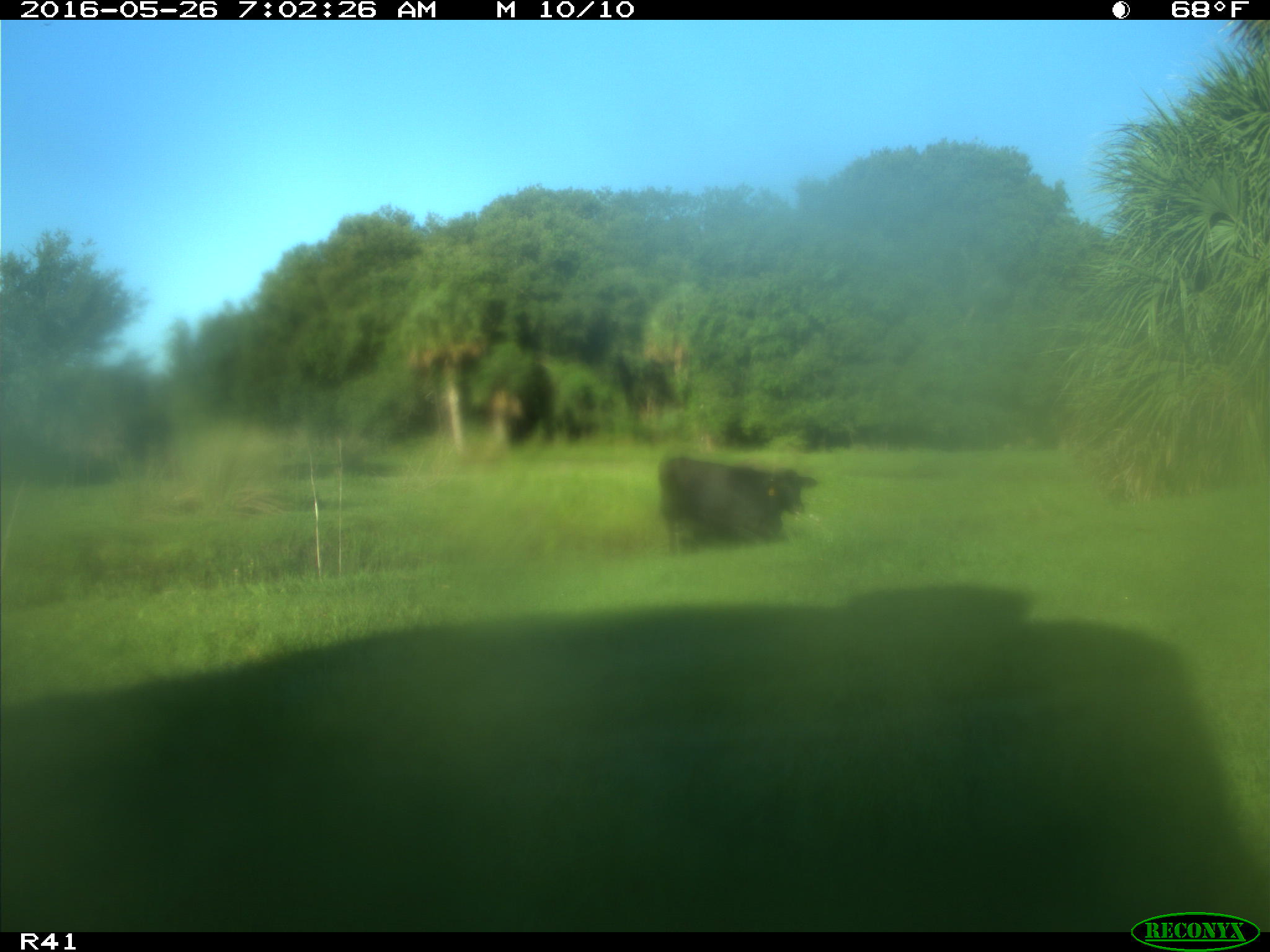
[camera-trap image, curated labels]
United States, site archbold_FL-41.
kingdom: Animalia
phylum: Chordata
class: Mammalia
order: Artiodactyla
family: Bovidae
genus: Bos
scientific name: Bos taurus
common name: domestic cow